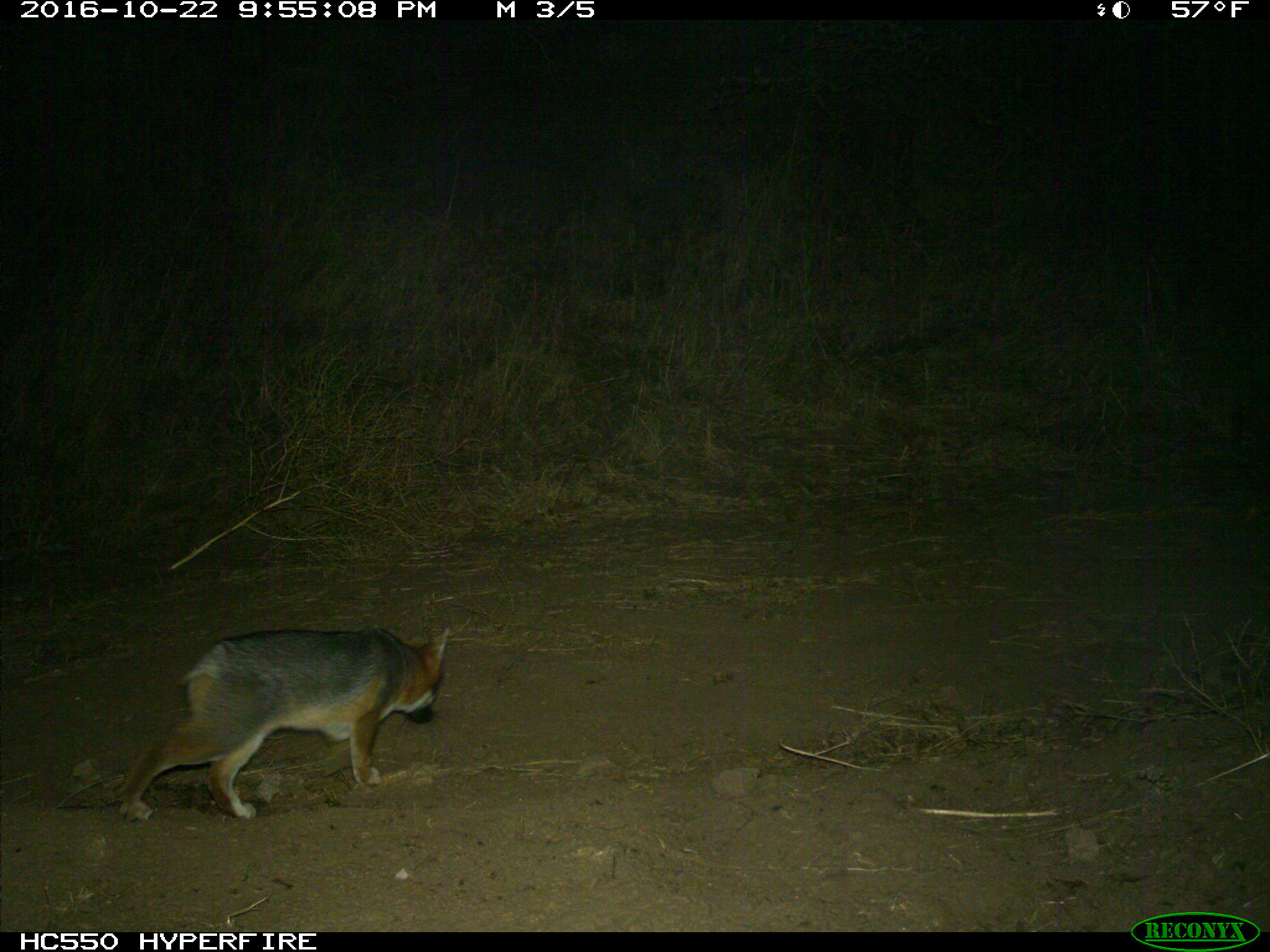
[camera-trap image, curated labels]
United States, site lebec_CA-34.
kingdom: Animalia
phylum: Chordata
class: Mammalia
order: Carnivora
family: Canidae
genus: Urocyon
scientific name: Urocyon cinereoargenteus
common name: gray fox